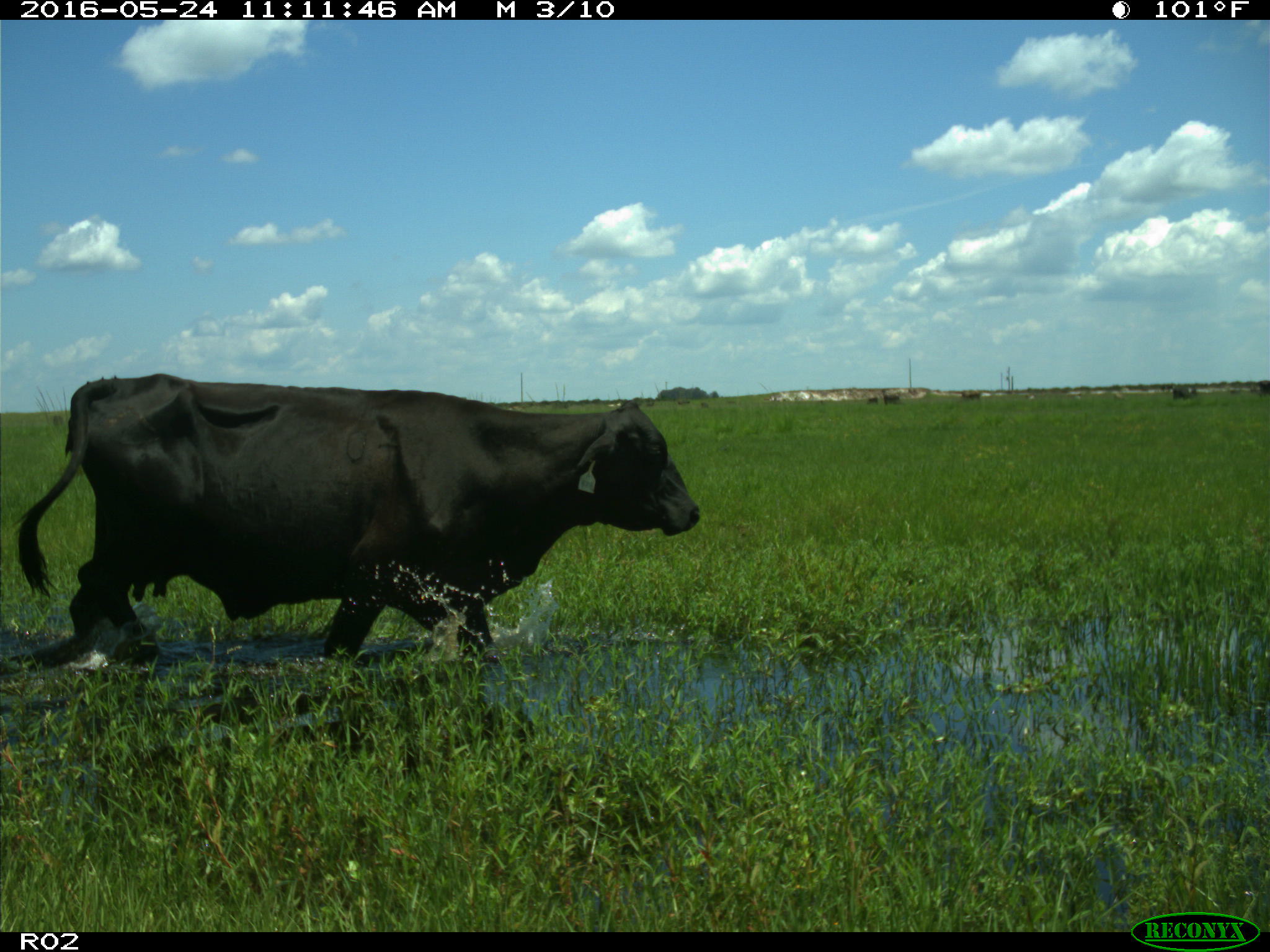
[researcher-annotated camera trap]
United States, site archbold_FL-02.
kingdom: Animalia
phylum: Chordata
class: Mammalia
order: Artiodactyla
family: Bovidae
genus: Bos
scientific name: Bos taurus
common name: domestic cow